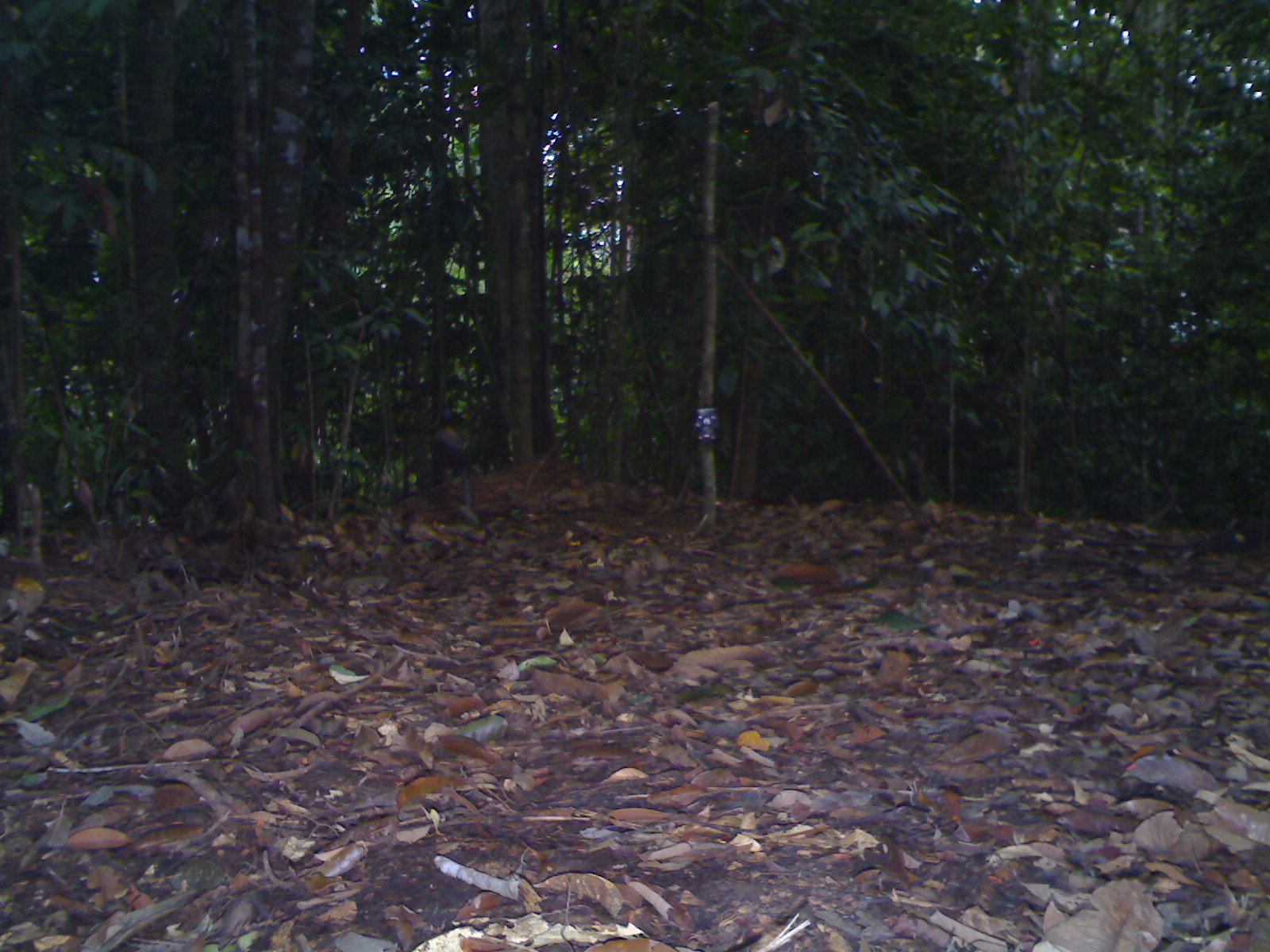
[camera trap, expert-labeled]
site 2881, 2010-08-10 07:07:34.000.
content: unidentified animal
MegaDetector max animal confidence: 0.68